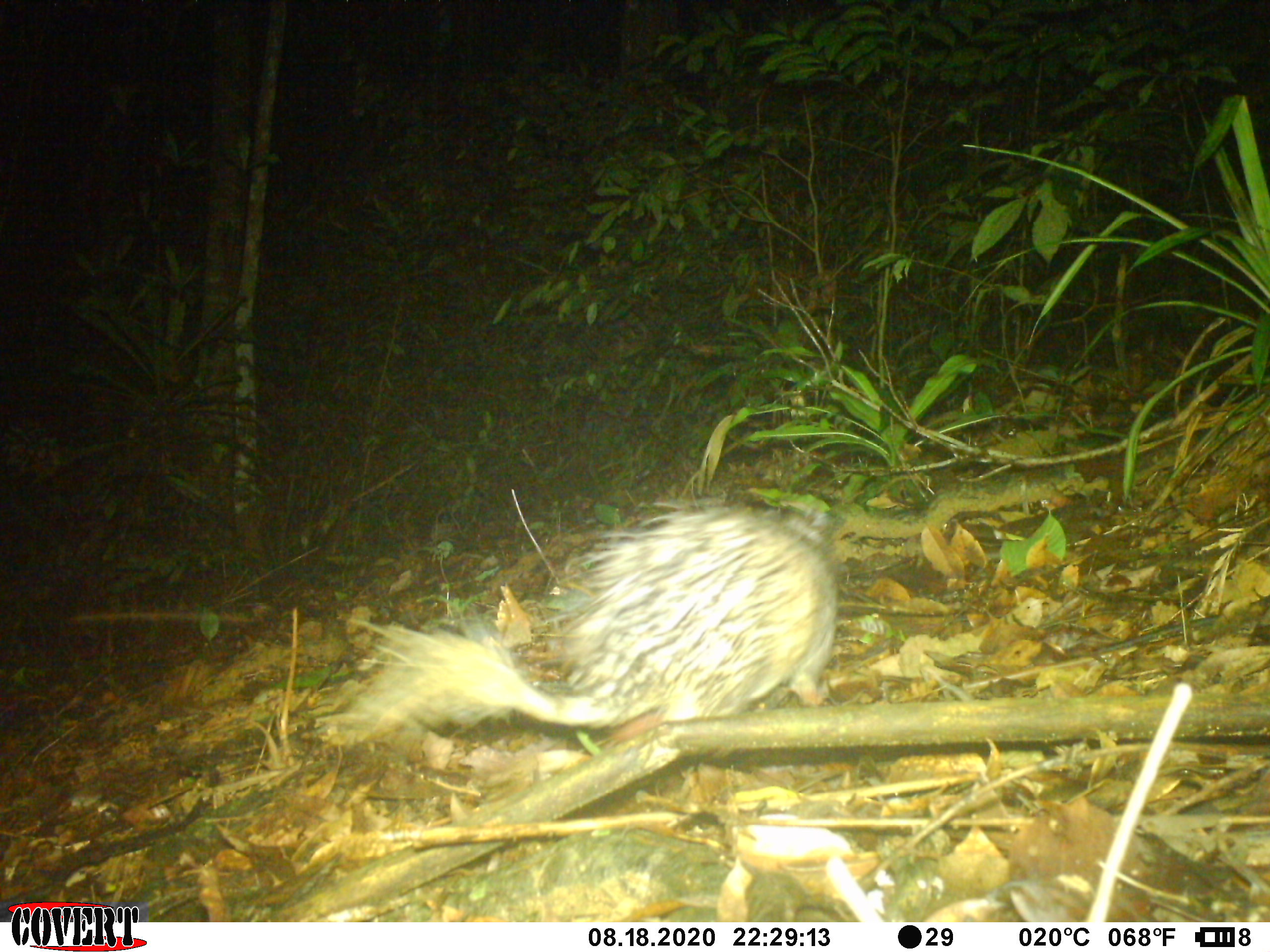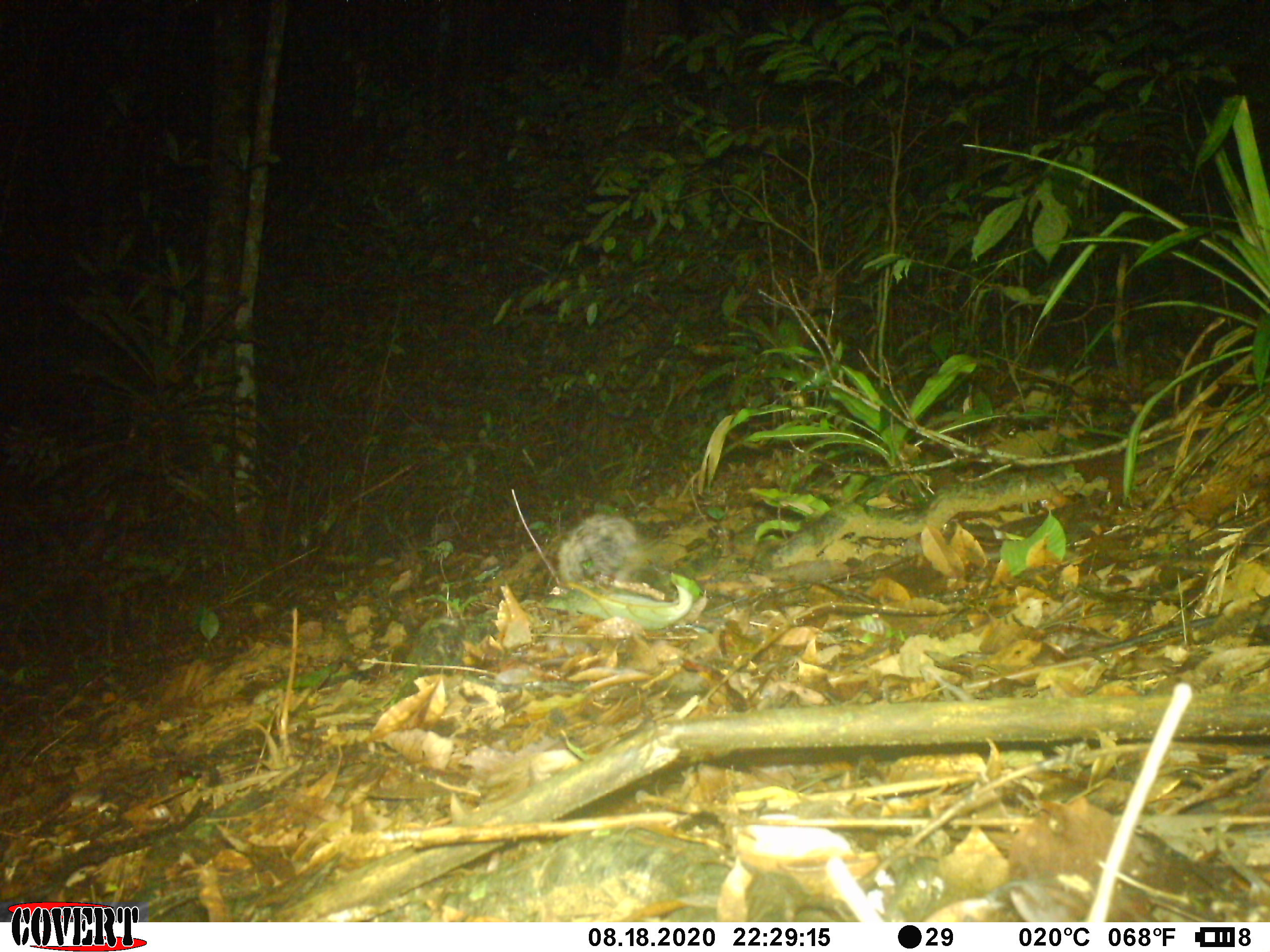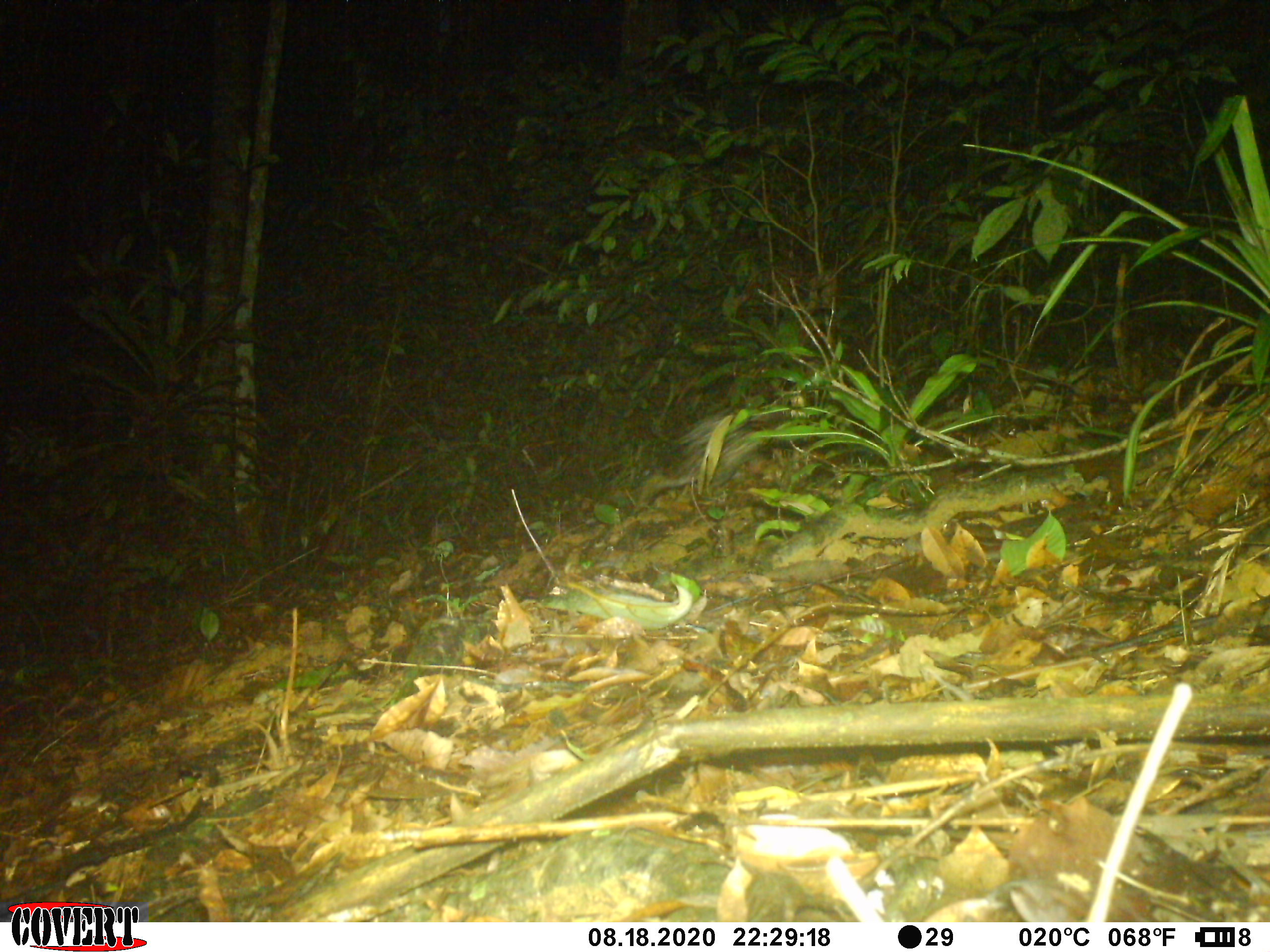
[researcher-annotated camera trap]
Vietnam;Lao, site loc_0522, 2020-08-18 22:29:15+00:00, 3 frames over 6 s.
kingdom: Animalia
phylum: Chordata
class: Mammalia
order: Rodentia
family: Hystricidae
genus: Atherurus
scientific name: Atherurus macrourus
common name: asiatic brush-tailed porcupine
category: asiatic brush tailed porcupine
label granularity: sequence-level